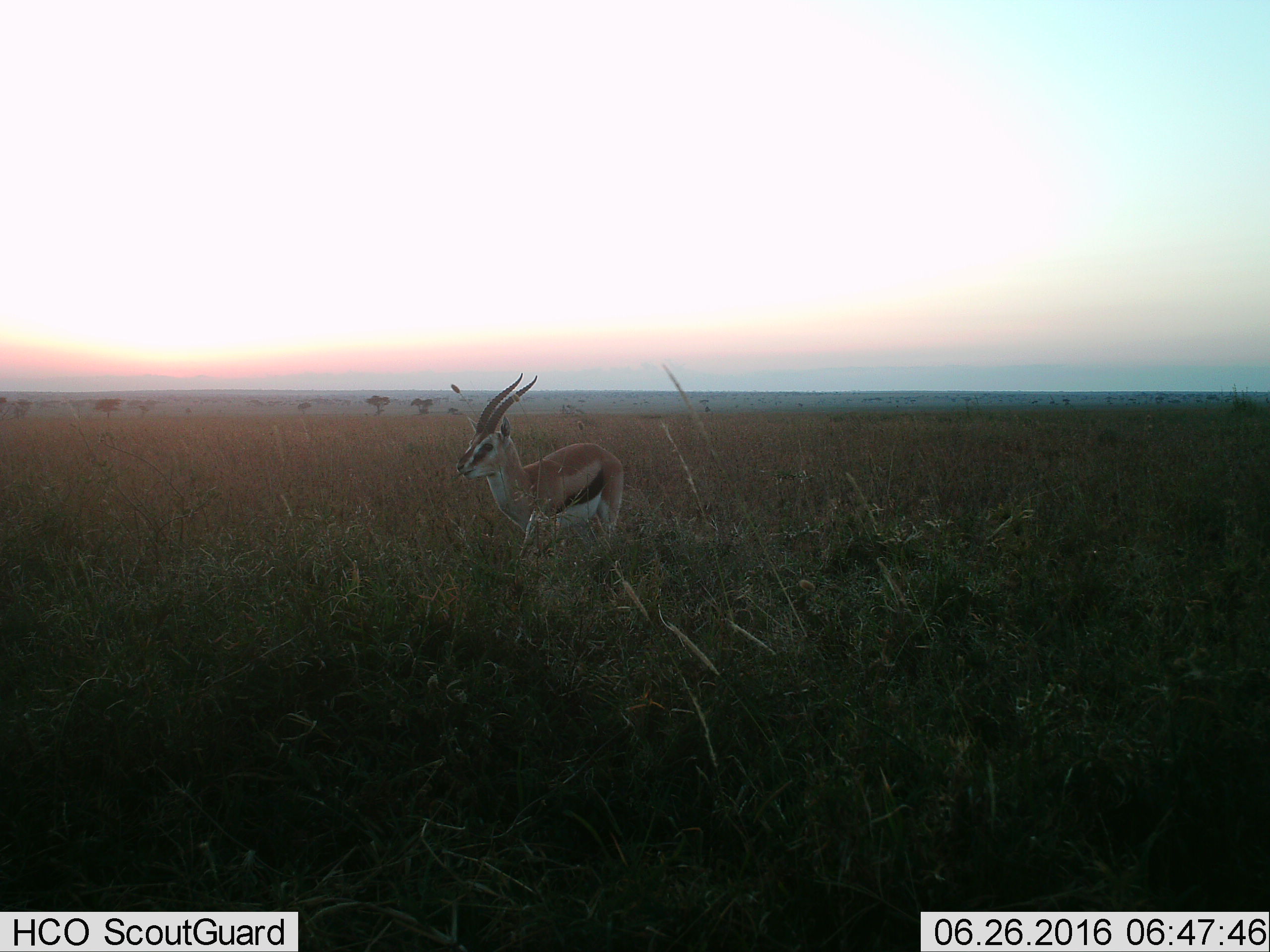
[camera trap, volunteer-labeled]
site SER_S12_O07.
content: unidentified animal